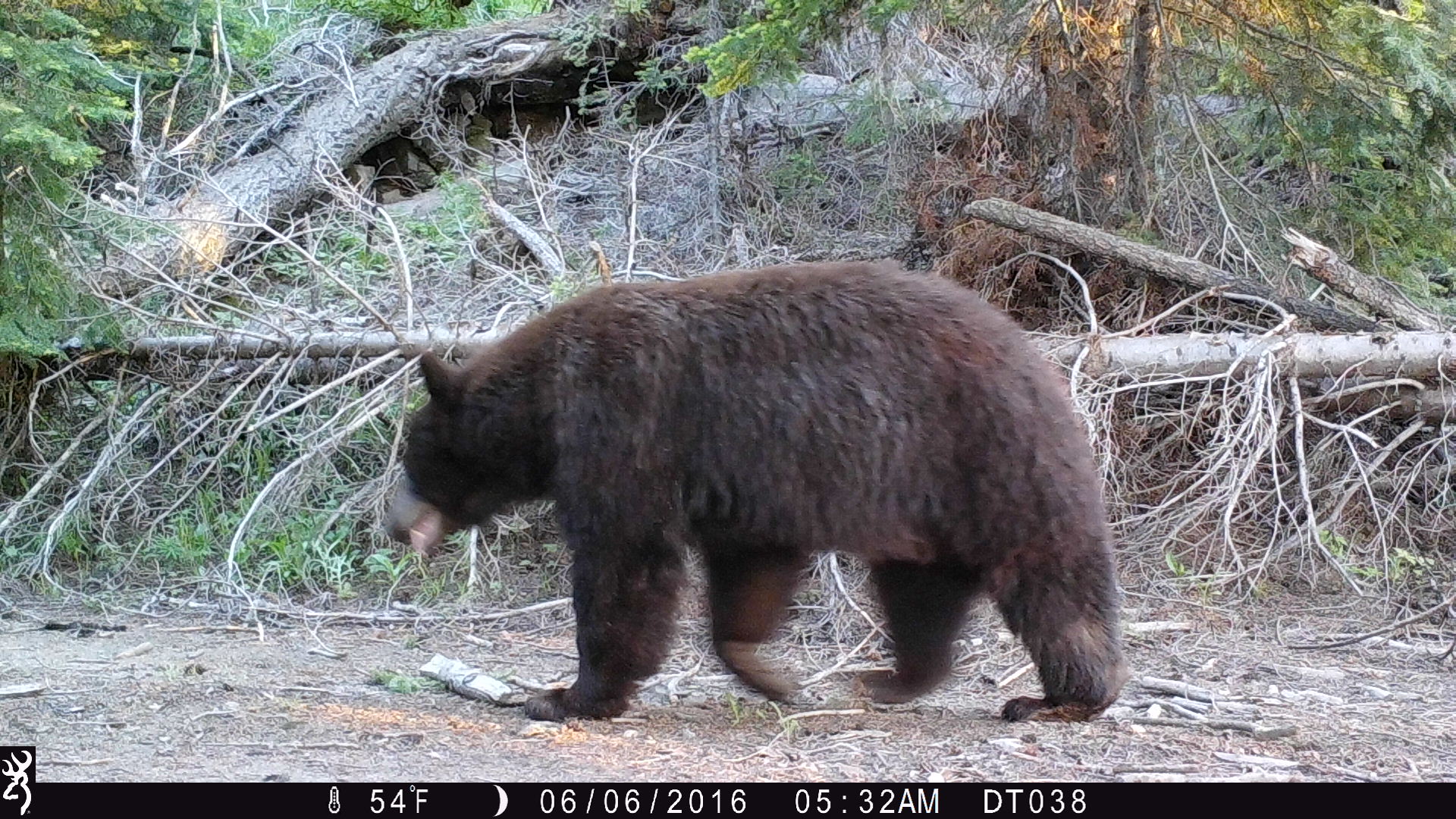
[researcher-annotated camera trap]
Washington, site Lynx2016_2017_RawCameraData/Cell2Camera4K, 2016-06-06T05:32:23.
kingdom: Animalia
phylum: Chordata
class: Mammalia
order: Carnivora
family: Ursidae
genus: Ursus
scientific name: Ursus americanus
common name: american black bear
Ursus americanus (american black bear). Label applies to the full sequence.